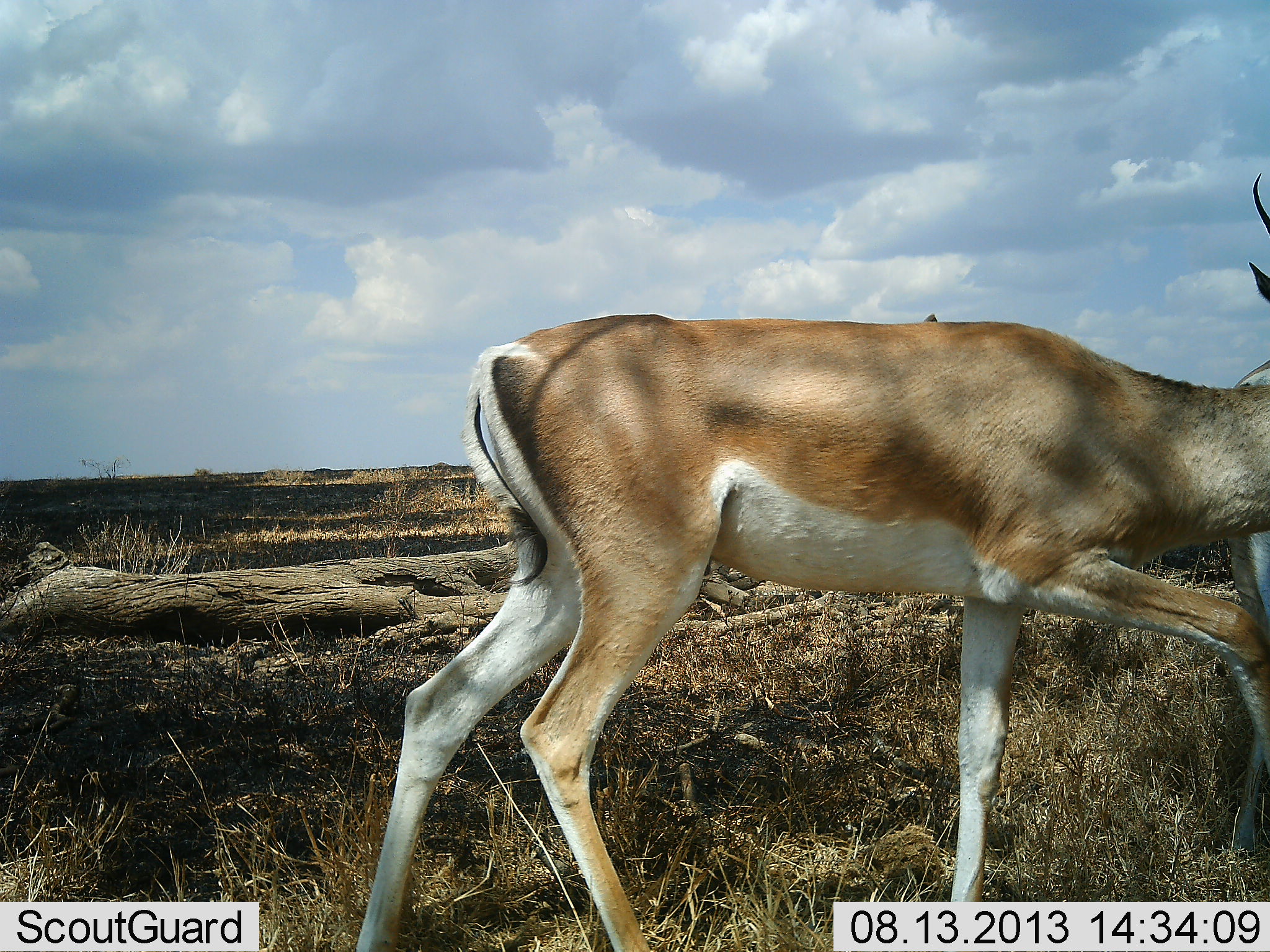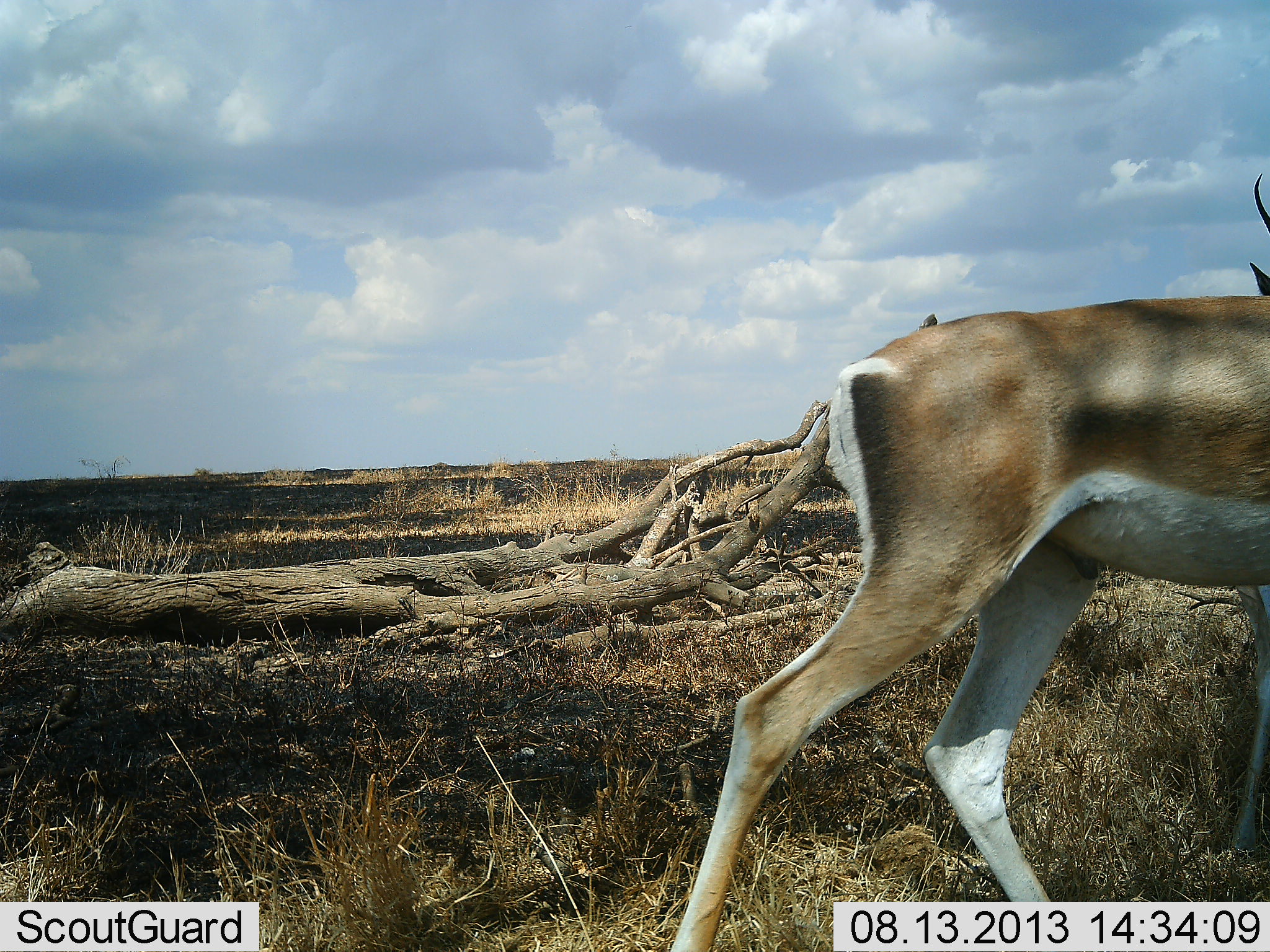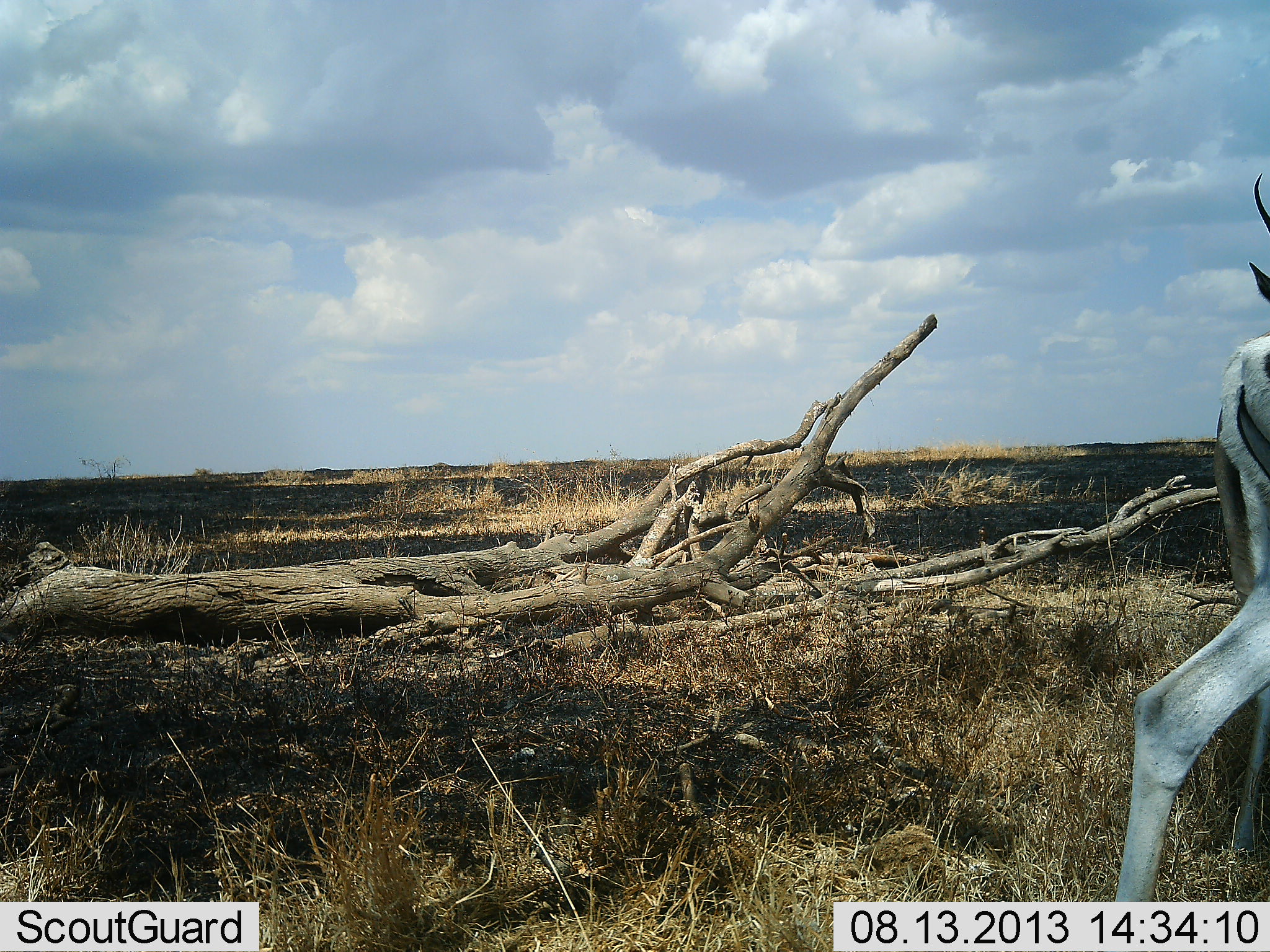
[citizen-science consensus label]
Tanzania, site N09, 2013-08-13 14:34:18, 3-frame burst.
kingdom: Animalia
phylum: Chordata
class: Mammalia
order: Artiodactyla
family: Bovidae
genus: Nanger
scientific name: Nanger granti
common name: grant's gazelle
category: gazellegrants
Gazellegrants (grant's gazelle) (Nanger granti), count 1. Behavior (volunteer vote fractions): standing 20%, resting 0%, moving 100%, interacting 0%. Young present (vote fraction): 0%. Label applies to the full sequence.